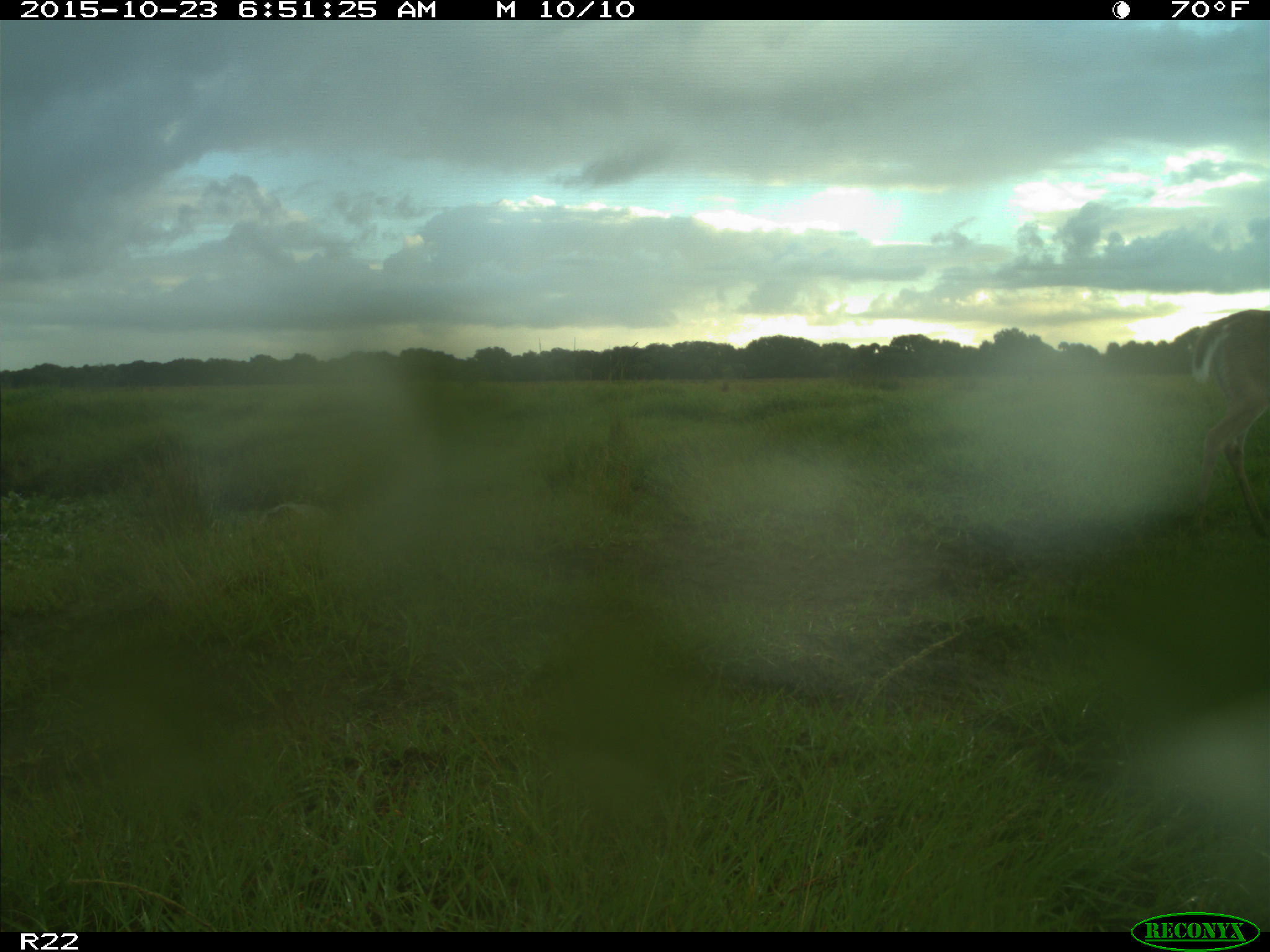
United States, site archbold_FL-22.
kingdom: Animalia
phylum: Chordata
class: Mammalia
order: Artiodactyla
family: Cervidae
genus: Odocoileus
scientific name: Odocoileus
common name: deer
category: unidentified deer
Unidentified deer (deer) (Odocoileus).